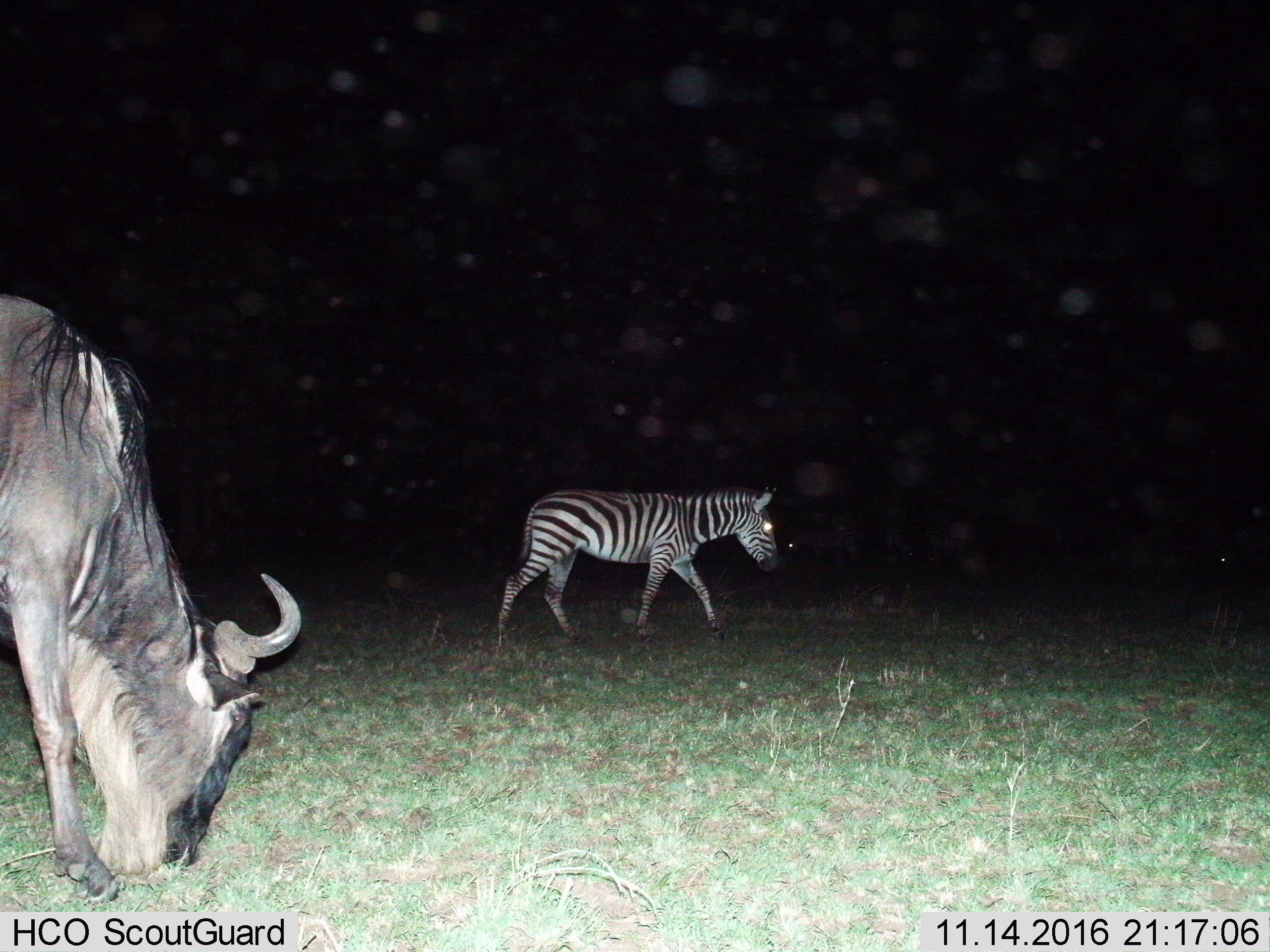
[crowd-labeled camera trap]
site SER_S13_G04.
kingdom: Animalia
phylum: Chordata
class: Mammalia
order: Artiodactyla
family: Bovidae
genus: Connochaetes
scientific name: Connochaetes taurinus taurinus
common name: blue wildebeest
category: wildebeestblue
Wildebeestblue (blue wildebeest) (Connochaetes taurinus taurinus), count 1. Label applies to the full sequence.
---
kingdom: Animalia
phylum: Chordata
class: Mammalia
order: Perissodactyla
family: Equidae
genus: Equus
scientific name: Equus quagga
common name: plains zebra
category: zebraplains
Zebraplains (plains zebra) (Equus quagga), count 1. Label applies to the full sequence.